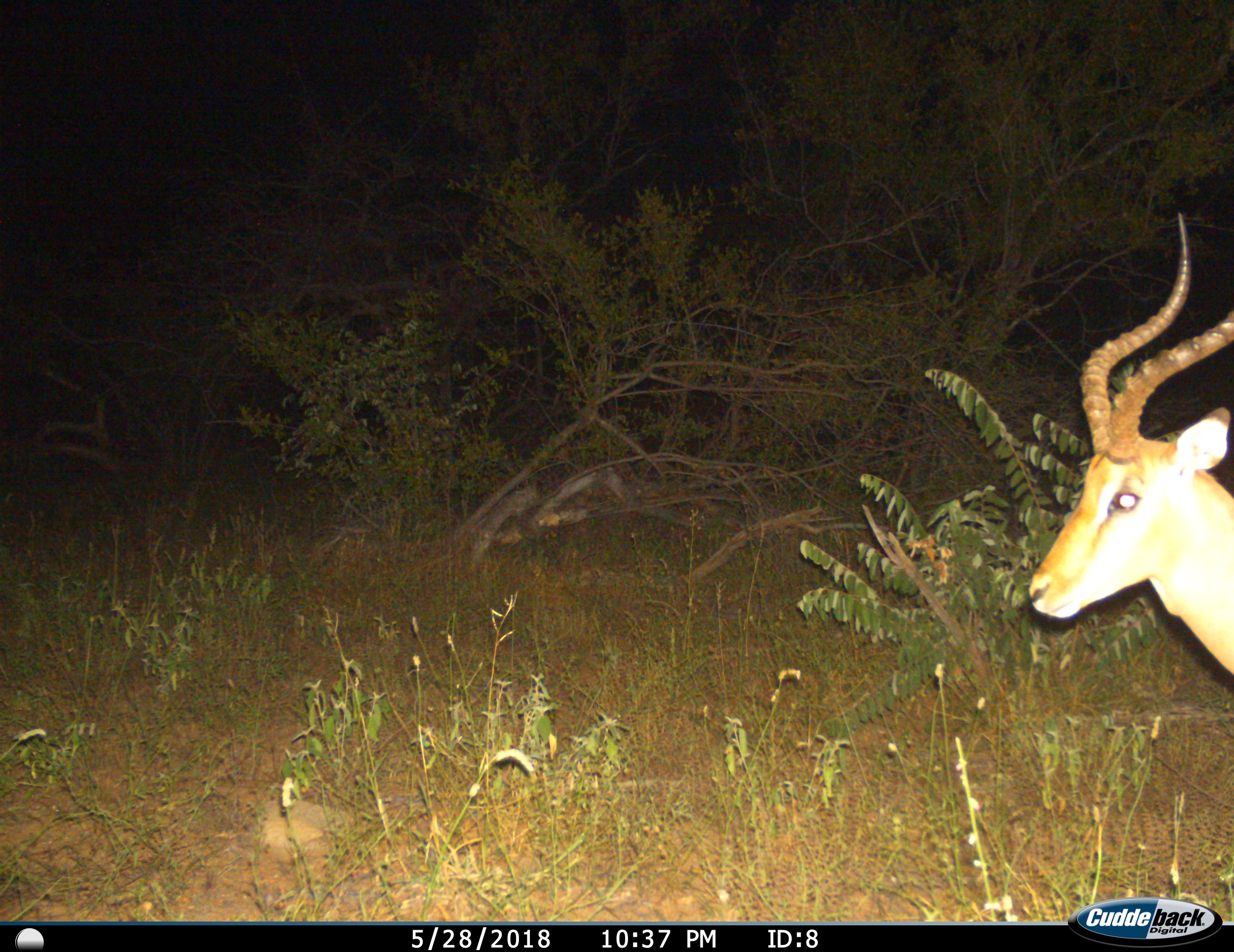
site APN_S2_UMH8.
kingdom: Animalia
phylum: Chordata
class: Mammalia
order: Artiodactyla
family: Bovidae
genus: Aepyceros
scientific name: Aepyceros melampus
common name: impala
Impala (Aepyceros melampus), count 1. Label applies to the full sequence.